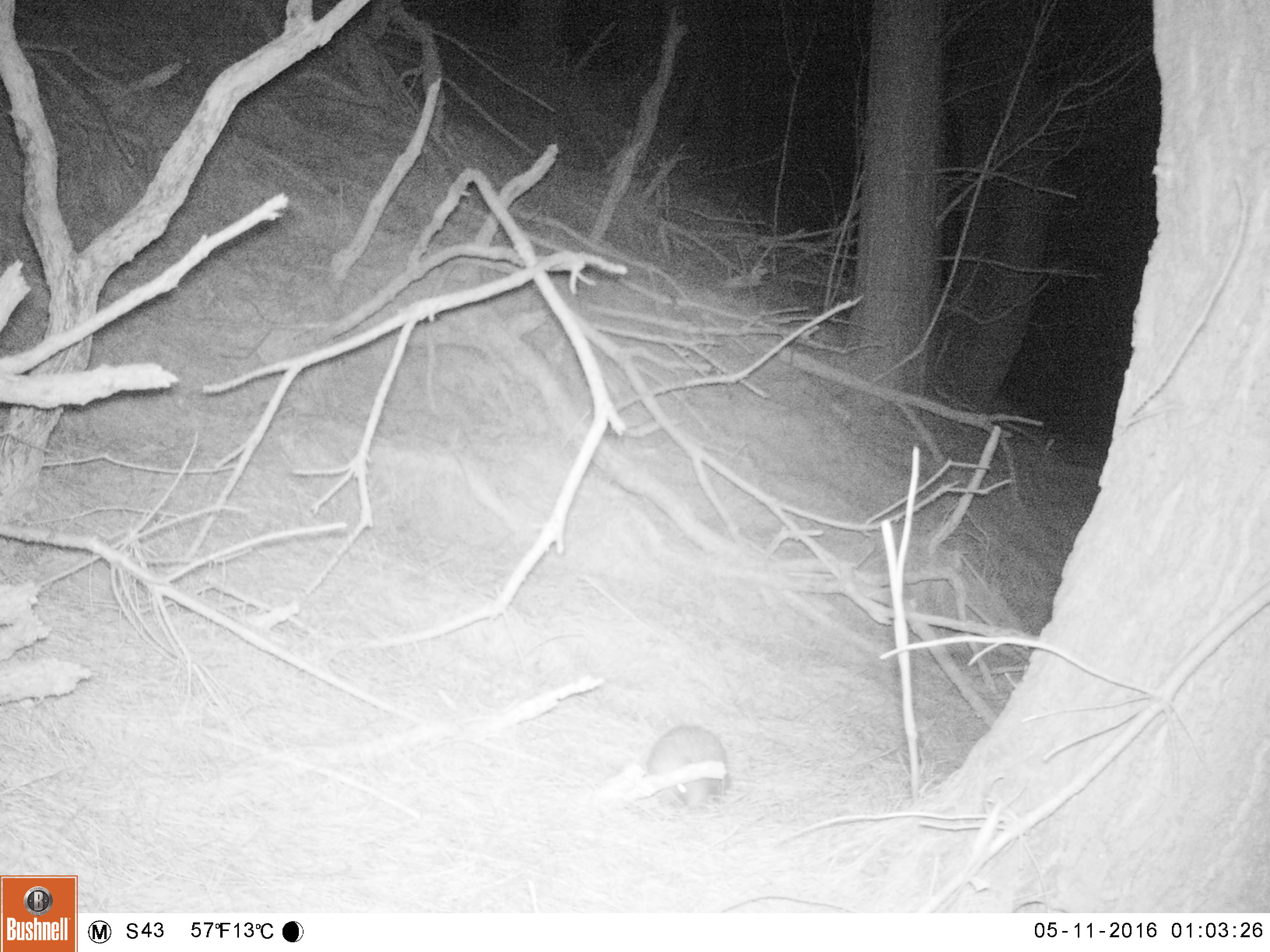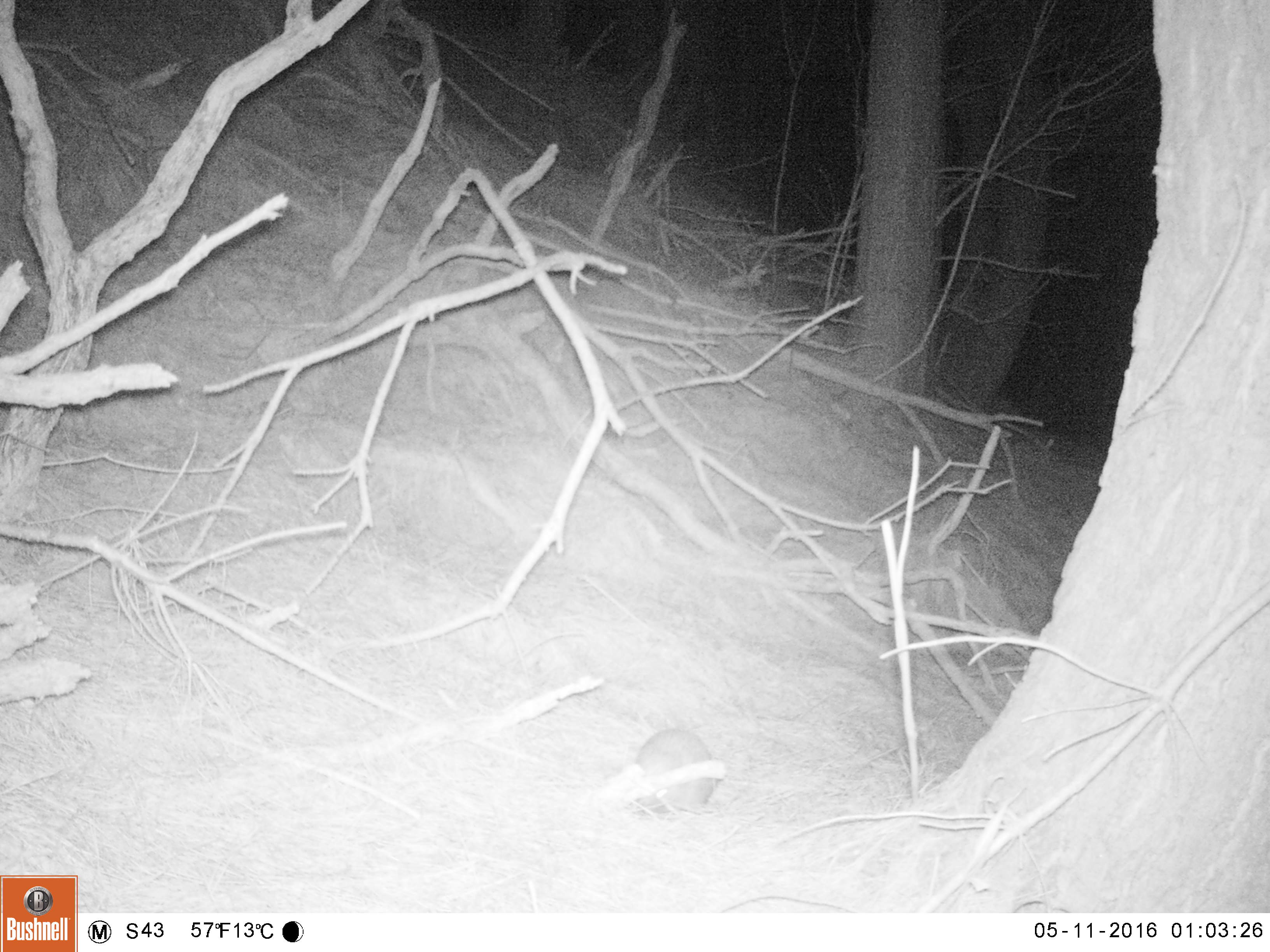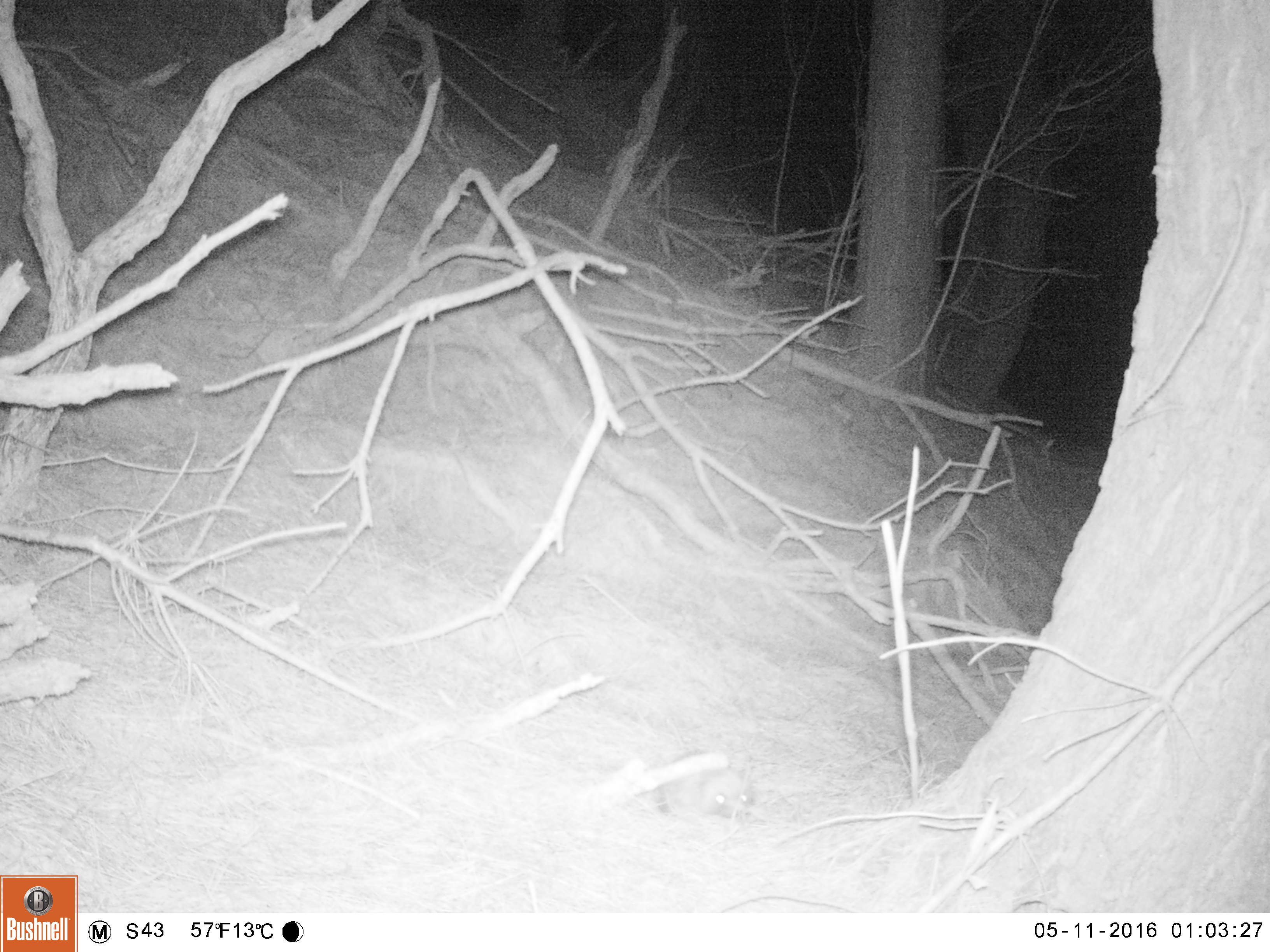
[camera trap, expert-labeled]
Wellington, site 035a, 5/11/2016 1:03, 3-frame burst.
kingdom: Animalia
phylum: Chordata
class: Mammalia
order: Eulipotyphla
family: Erinaceidae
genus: Erinaceus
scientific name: Erinaceus europaeus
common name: hedgehog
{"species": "hedgehog (Erinaceus europaeus)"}